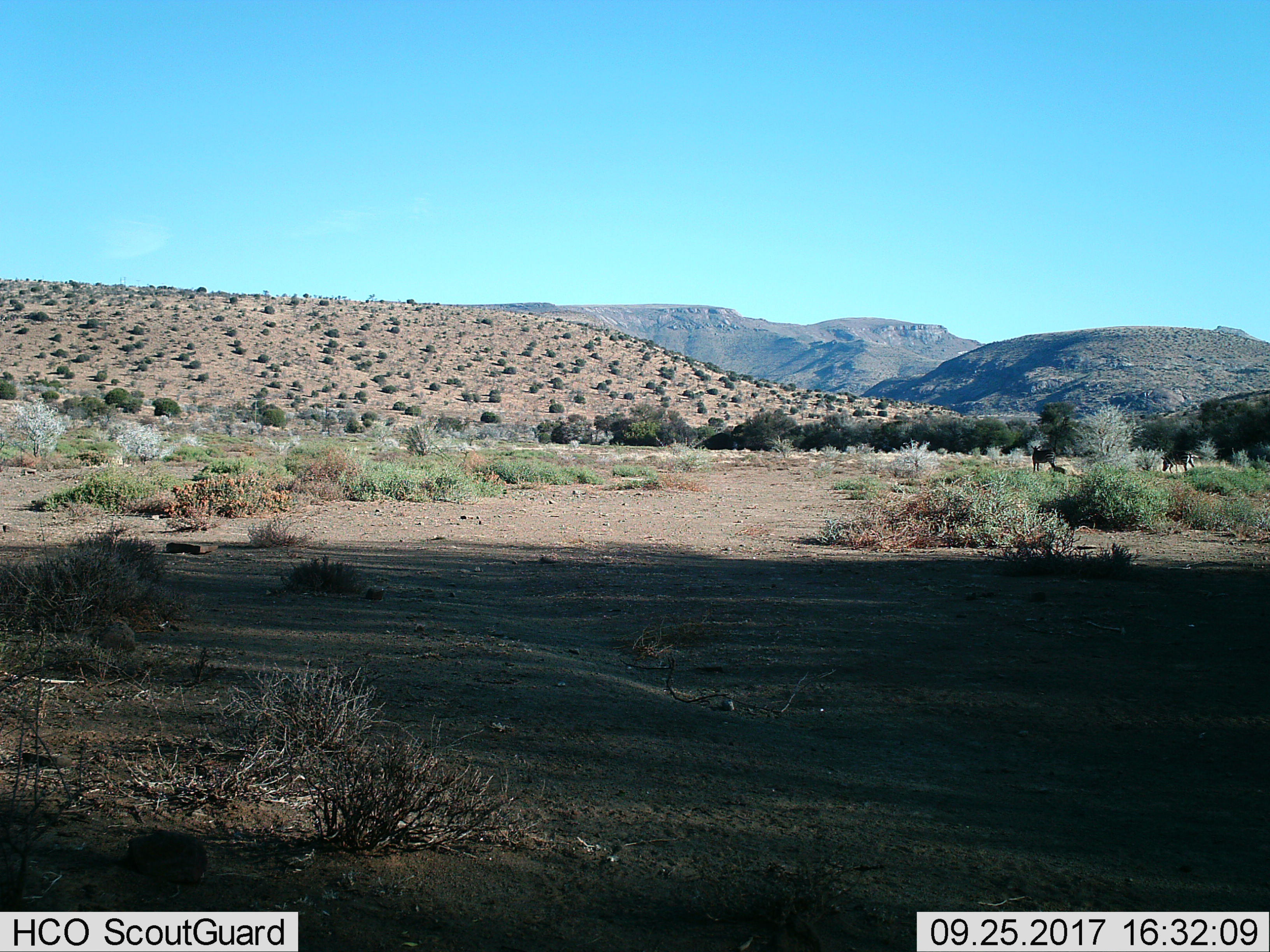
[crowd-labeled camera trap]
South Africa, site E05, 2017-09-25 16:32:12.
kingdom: Animalia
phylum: Chordata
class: Mammalia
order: Perissodactyla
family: Equidae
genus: Equus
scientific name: Equus zebra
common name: mountain zebra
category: zebramountain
Zebramountain (mountain zebra) (Equus zebra), count 2. Behavior (volunteer vote fractions): standing 83%, resting 0%, moving 83%, interacting 0%. Young present (vote fraction): 0%. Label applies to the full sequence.